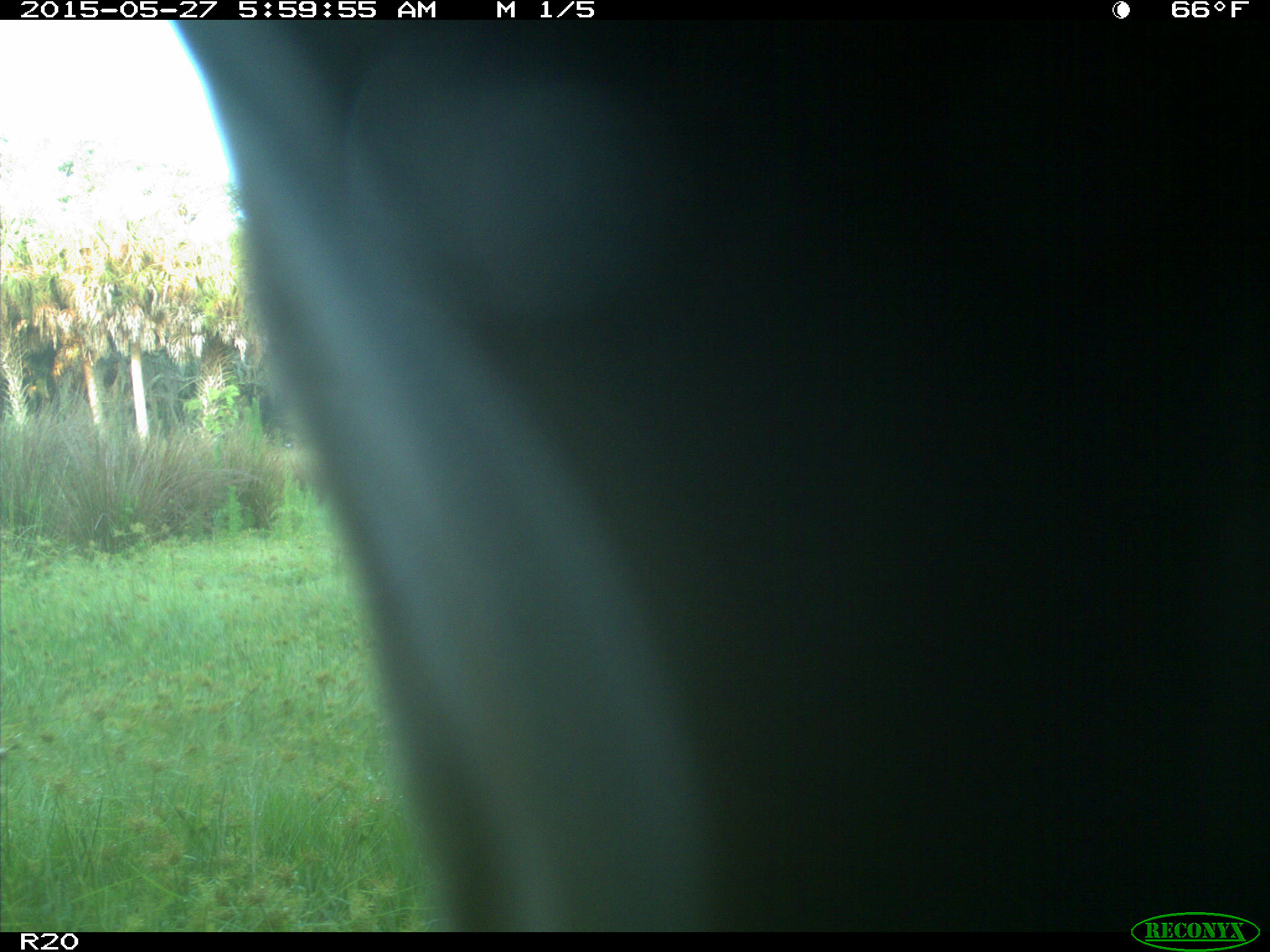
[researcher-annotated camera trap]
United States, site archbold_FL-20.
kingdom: Animalia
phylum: Chordata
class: Mammalia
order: Artiodactyla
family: Bovidae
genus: Bos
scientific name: Bos taurus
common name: domestic cow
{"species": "Bos taurus (domestic cow)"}